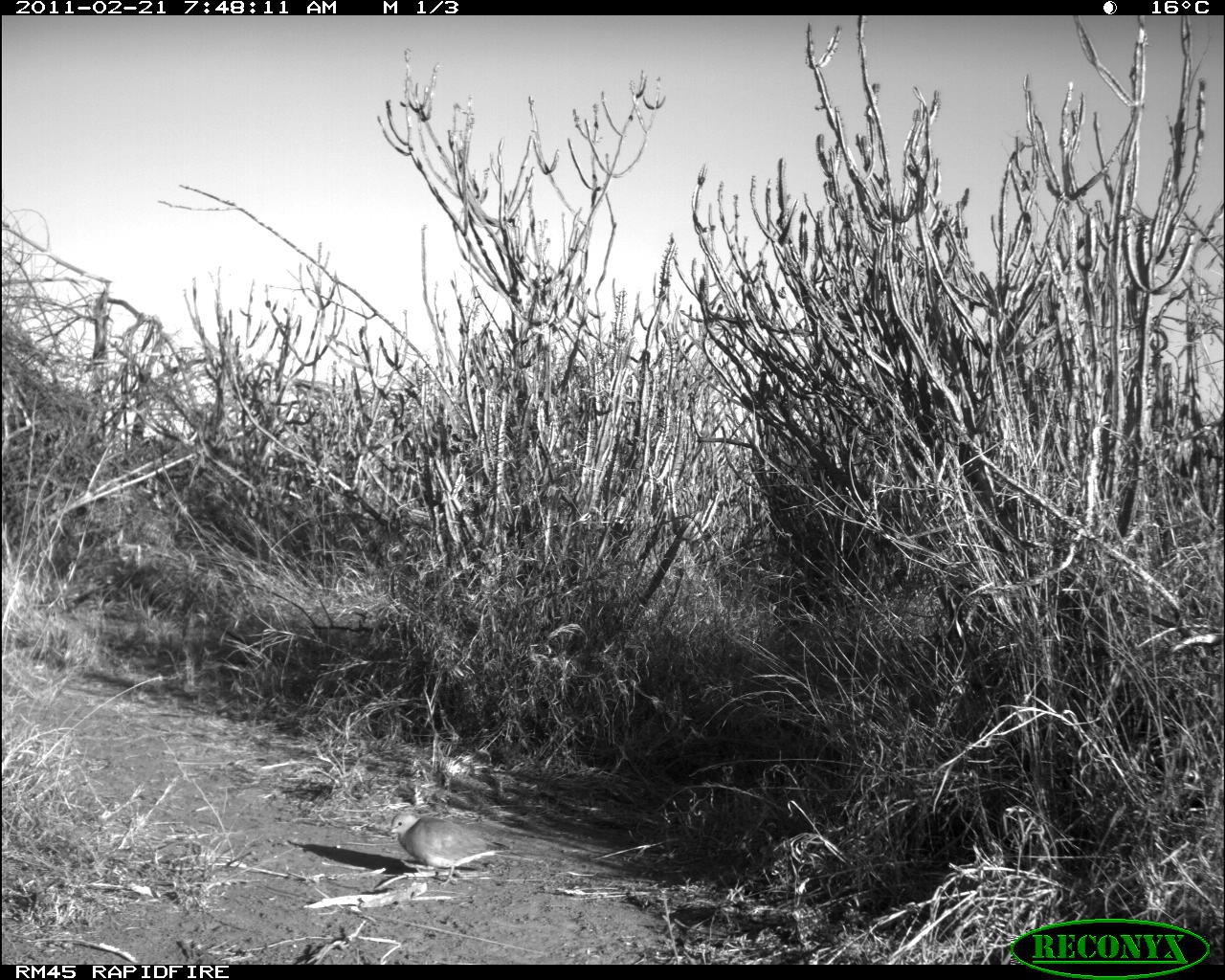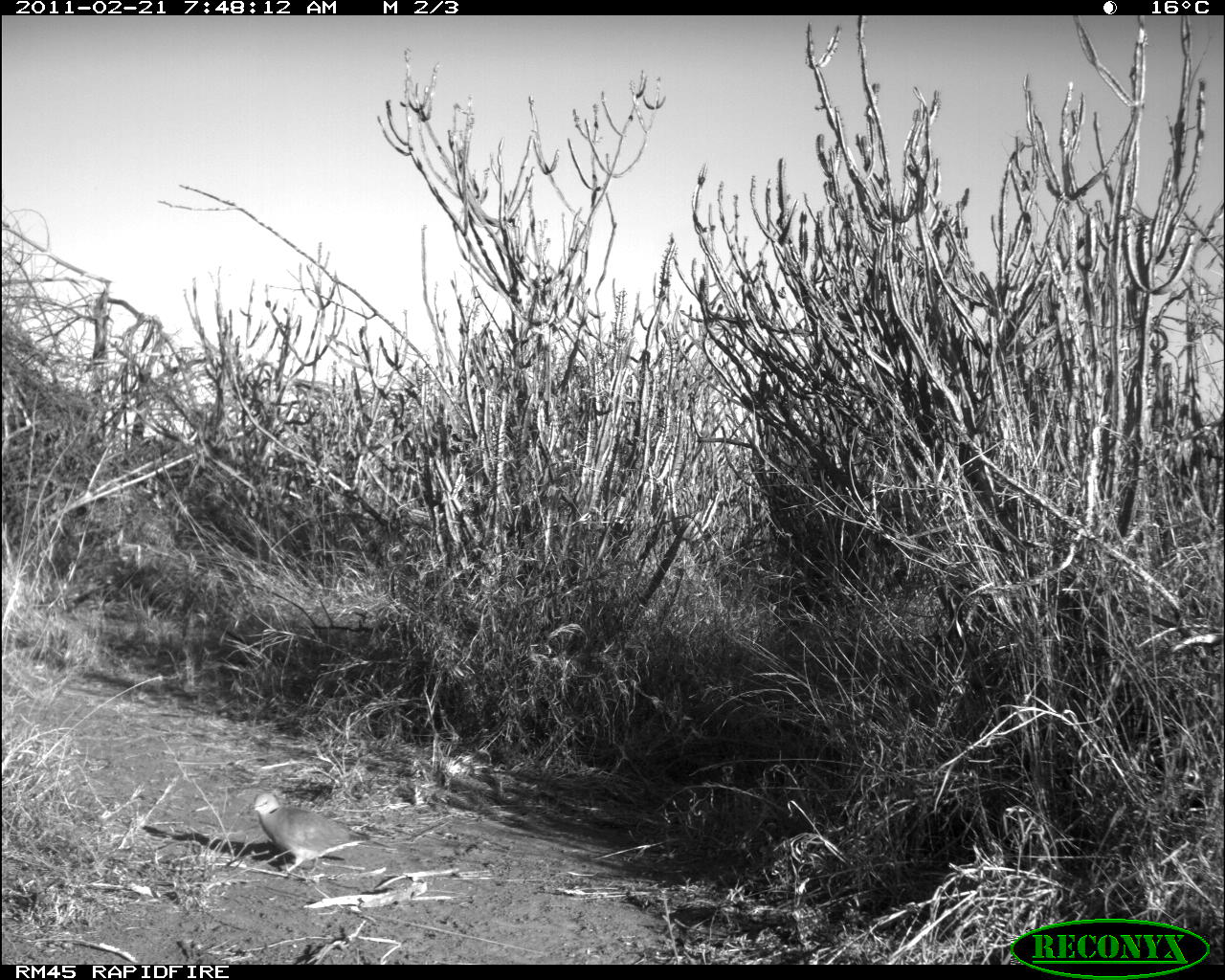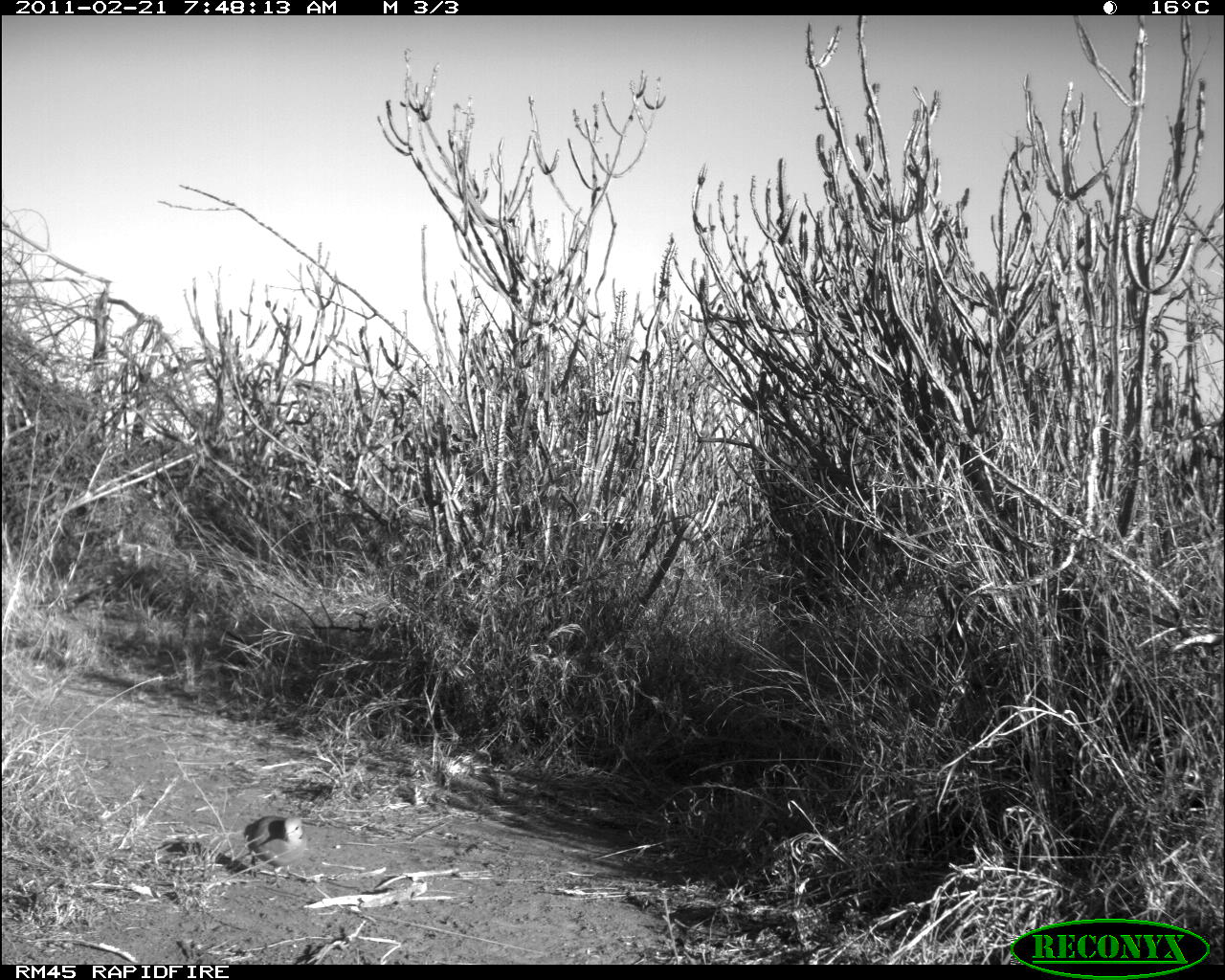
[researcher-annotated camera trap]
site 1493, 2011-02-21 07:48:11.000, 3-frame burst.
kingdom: Animalia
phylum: Chordata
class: Mammalia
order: Artiodactyla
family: Bovidae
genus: Madoqua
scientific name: Madoqua guentheri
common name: günther's dik-dik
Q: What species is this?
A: Madoqua guentheri (günther's dik-dik).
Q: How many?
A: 1.